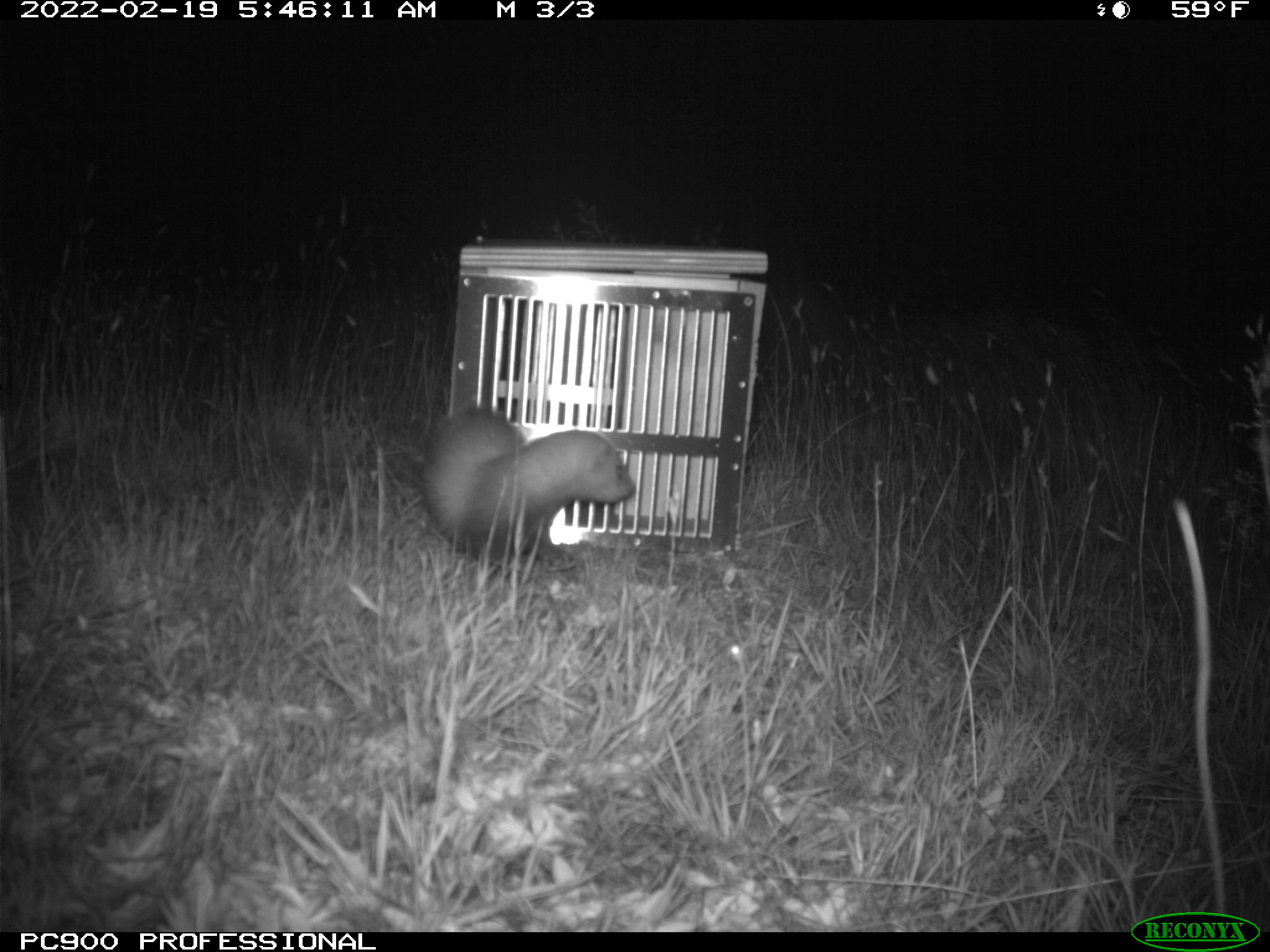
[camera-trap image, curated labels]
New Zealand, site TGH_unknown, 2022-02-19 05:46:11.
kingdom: Animalia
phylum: Chordata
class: Mammalia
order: Carnivora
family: Mustelidae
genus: Mustela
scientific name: Mustela furo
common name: ferret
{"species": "ferret (Mustela furo)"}